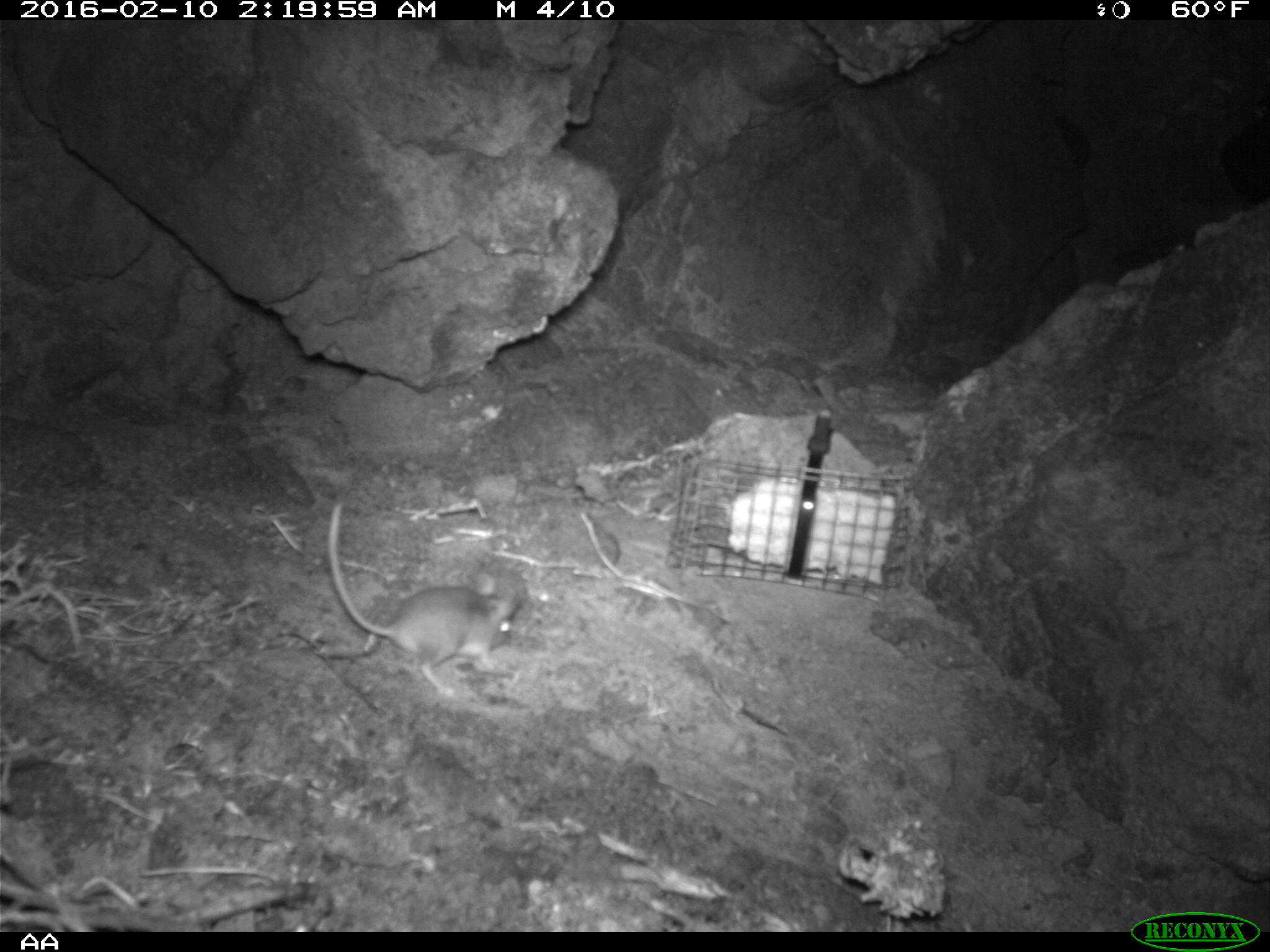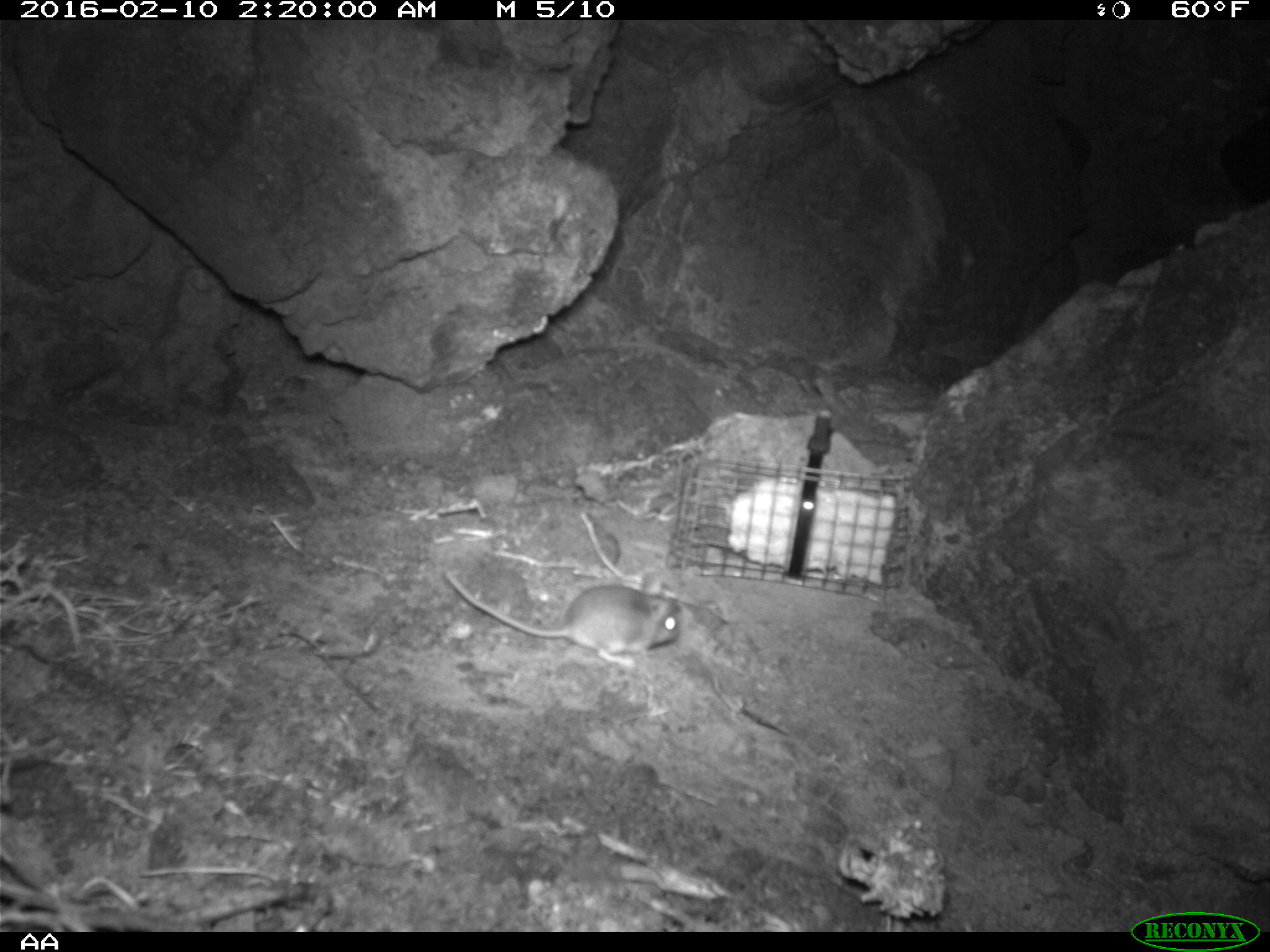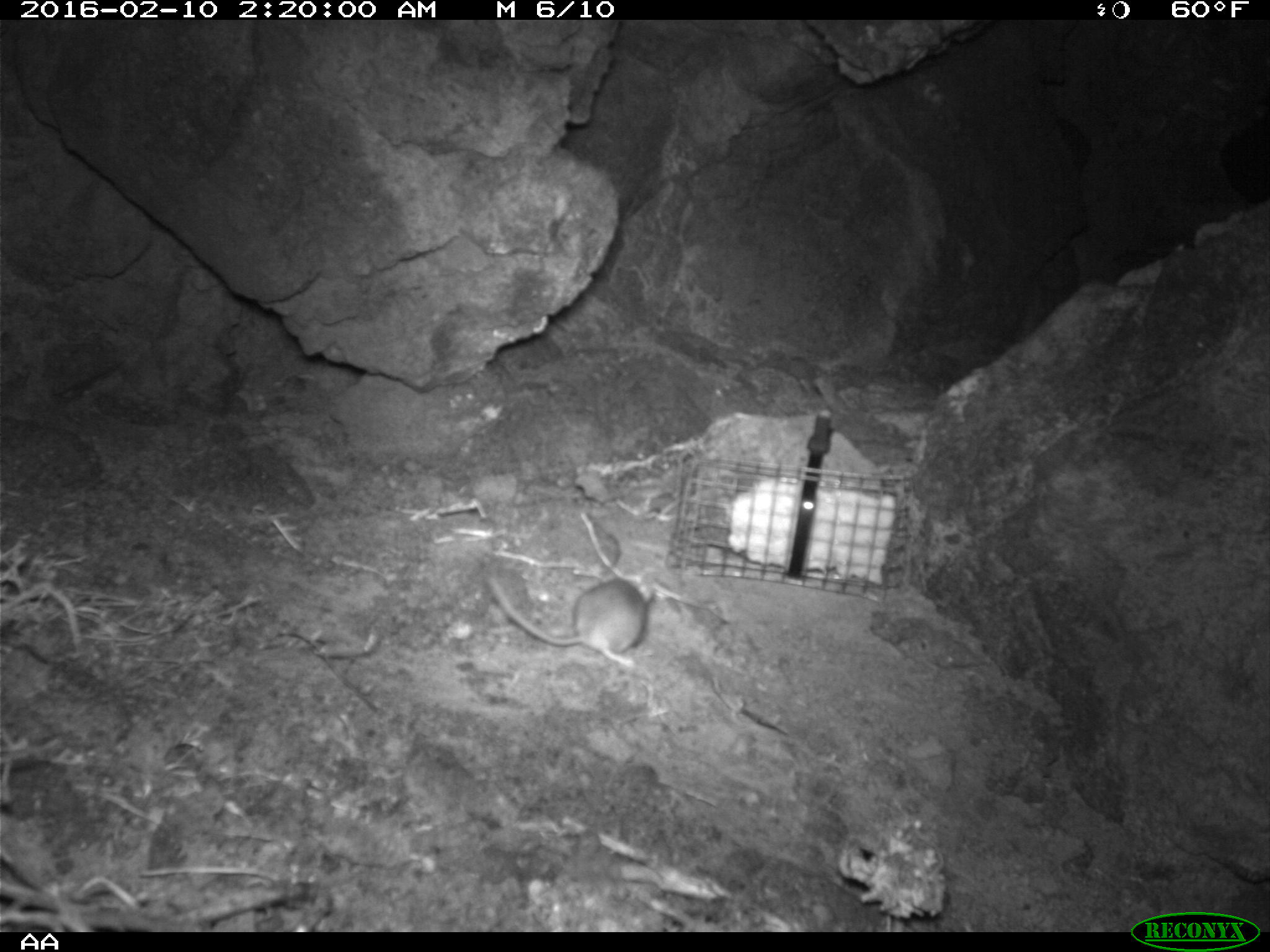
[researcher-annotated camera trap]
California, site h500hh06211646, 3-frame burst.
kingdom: Animalia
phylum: Chordata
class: Mammalia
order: Rodentia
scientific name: Rodentia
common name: rodent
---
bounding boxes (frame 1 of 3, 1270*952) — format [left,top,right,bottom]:
rodent: [327,503,522,697]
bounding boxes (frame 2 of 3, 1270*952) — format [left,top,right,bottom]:
rodent: [443,568,682,668]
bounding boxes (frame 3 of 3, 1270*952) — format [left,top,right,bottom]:
rodent: [487,573,651,668]